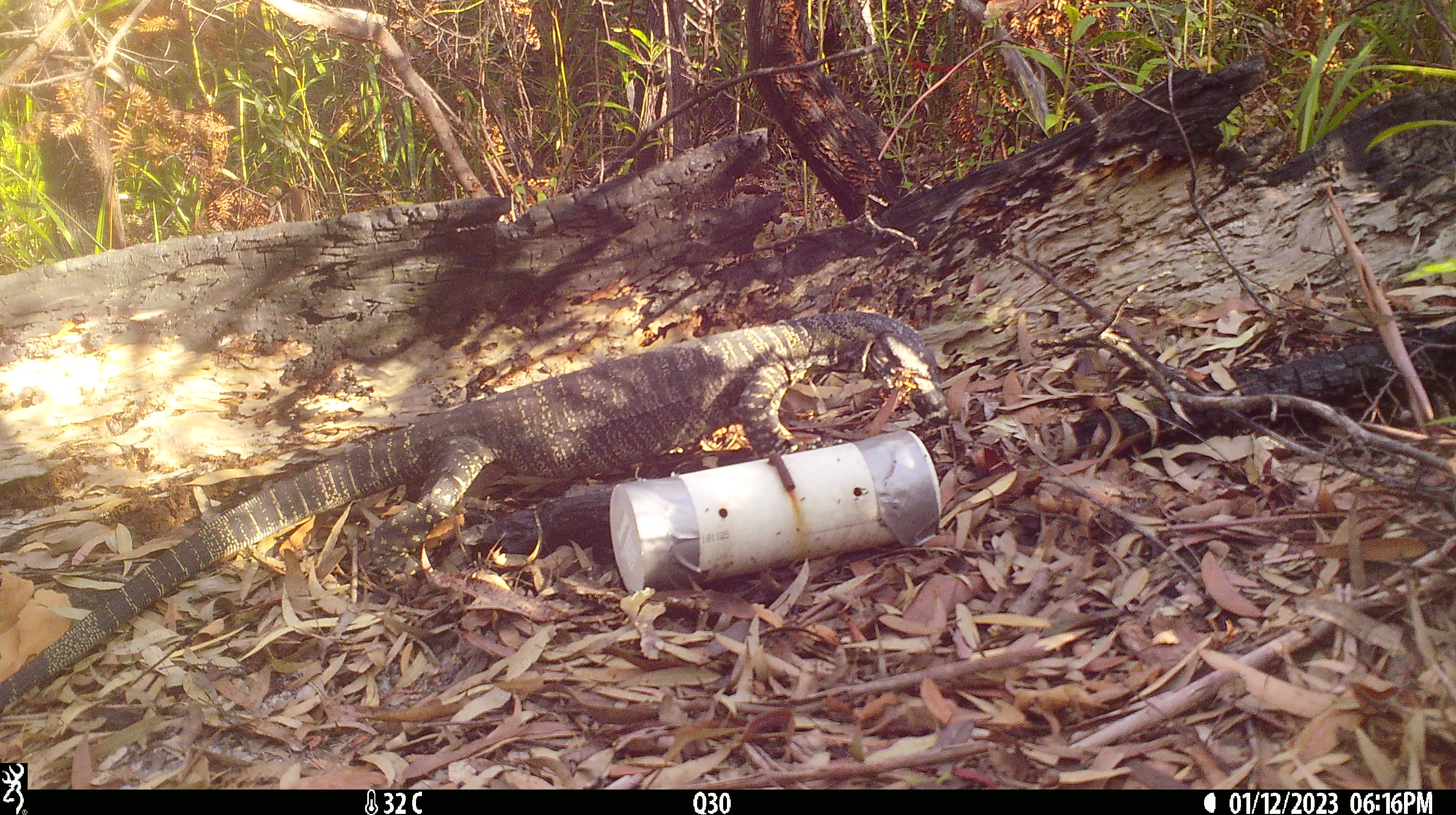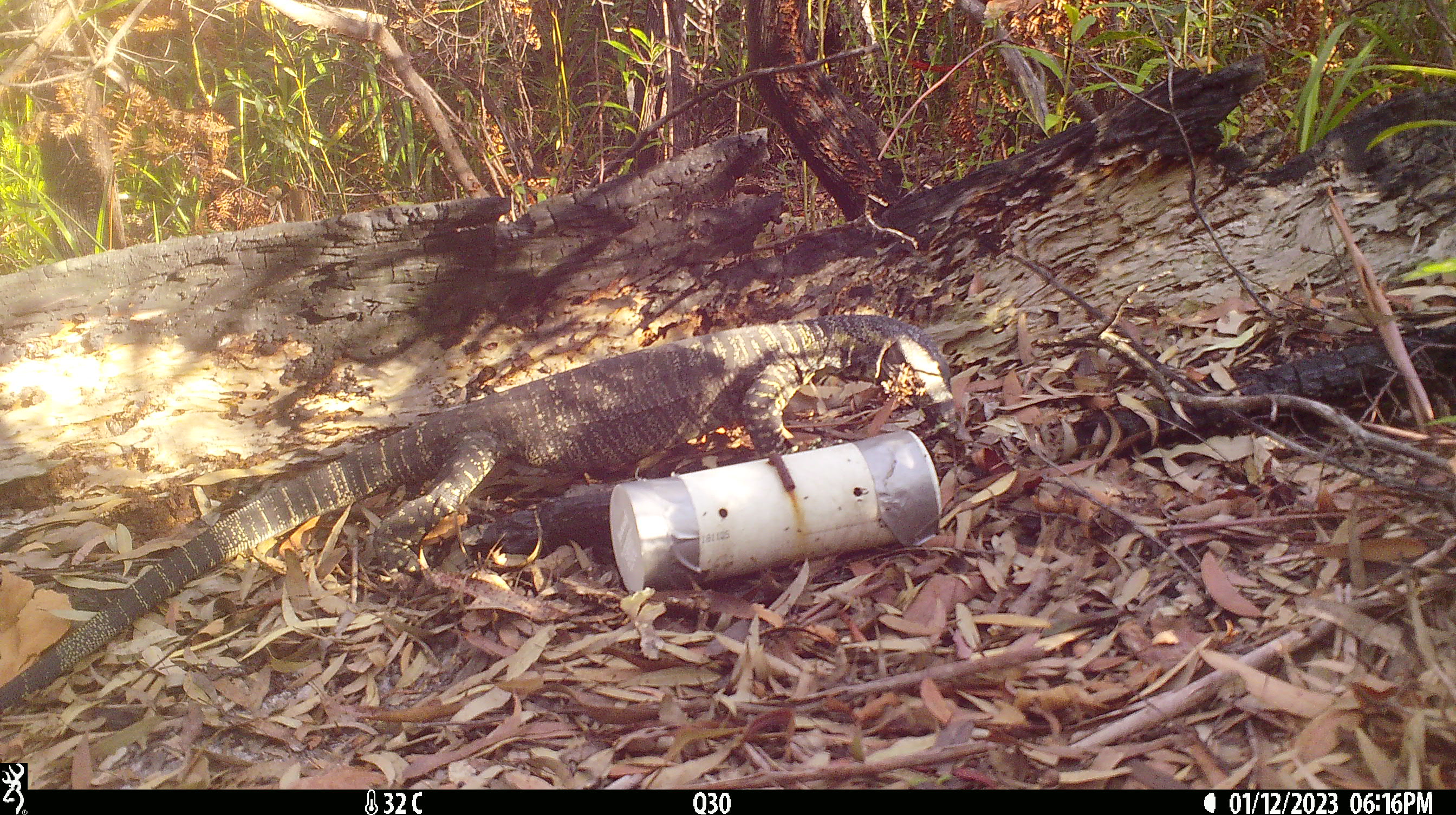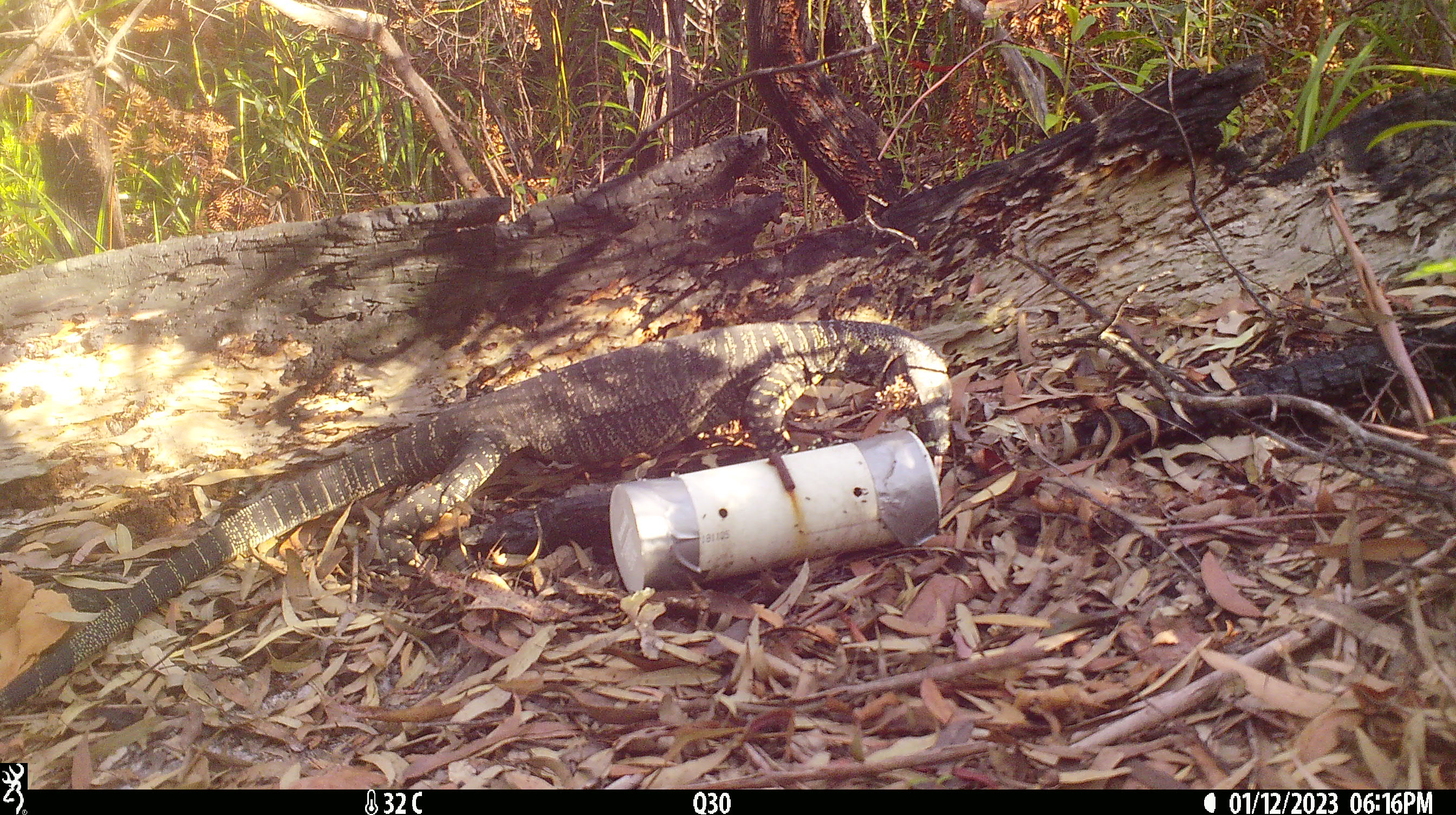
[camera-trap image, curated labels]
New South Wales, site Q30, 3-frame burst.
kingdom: Animalia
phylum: Chordata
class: Reptilia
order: Squamata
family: Varanidae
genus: Varanus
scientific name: Varanus varius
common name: lace monitor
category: goanna